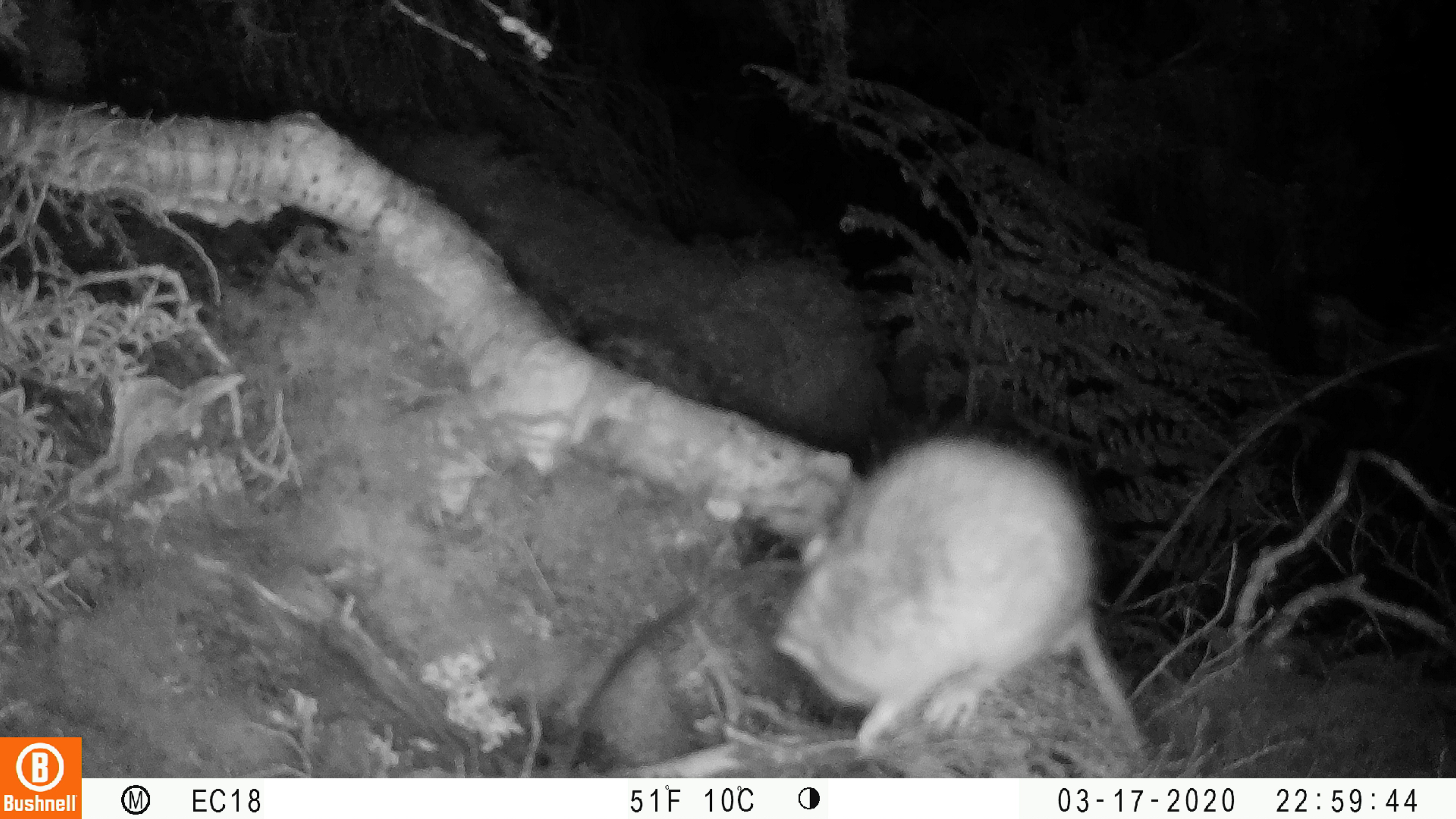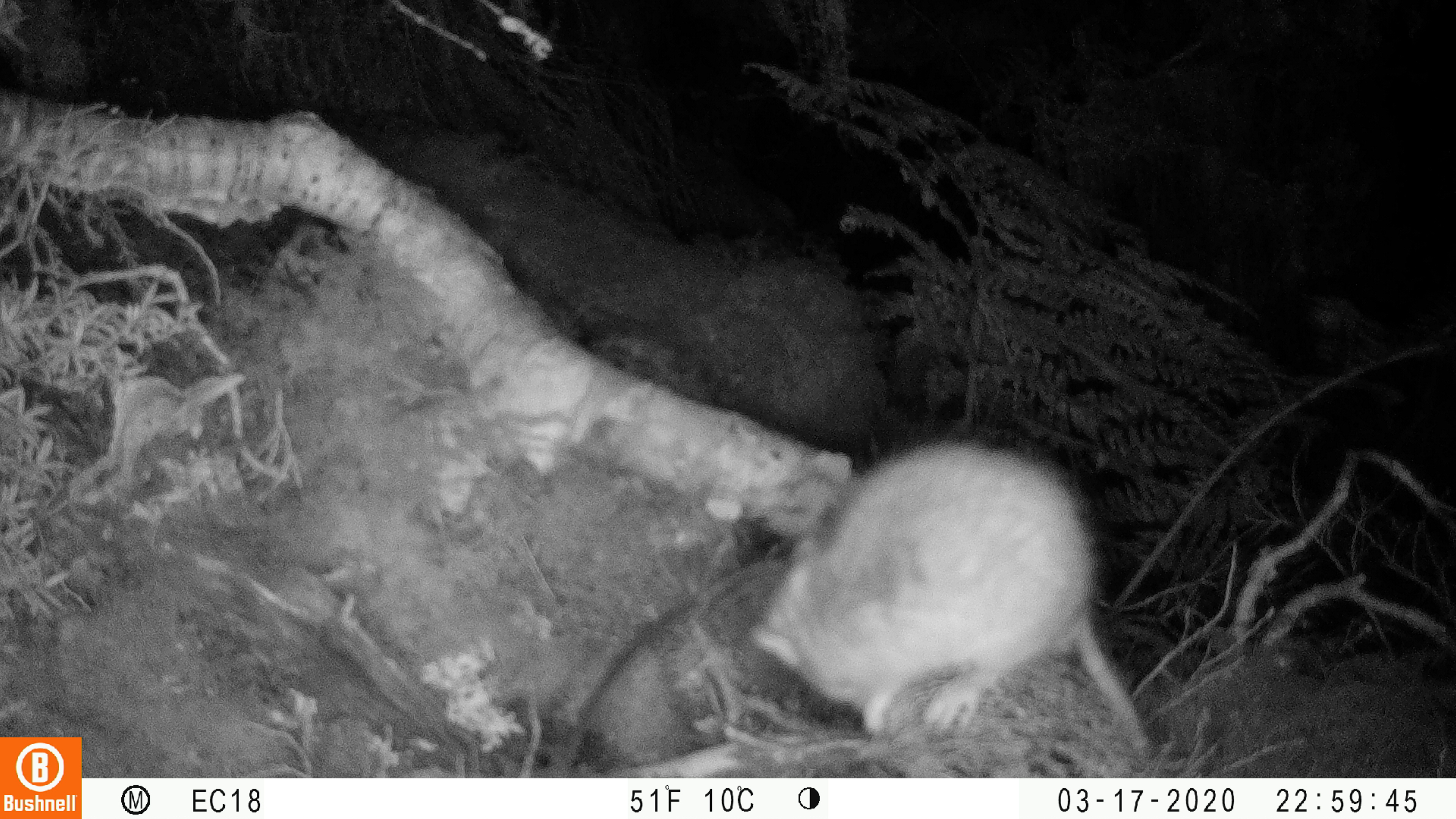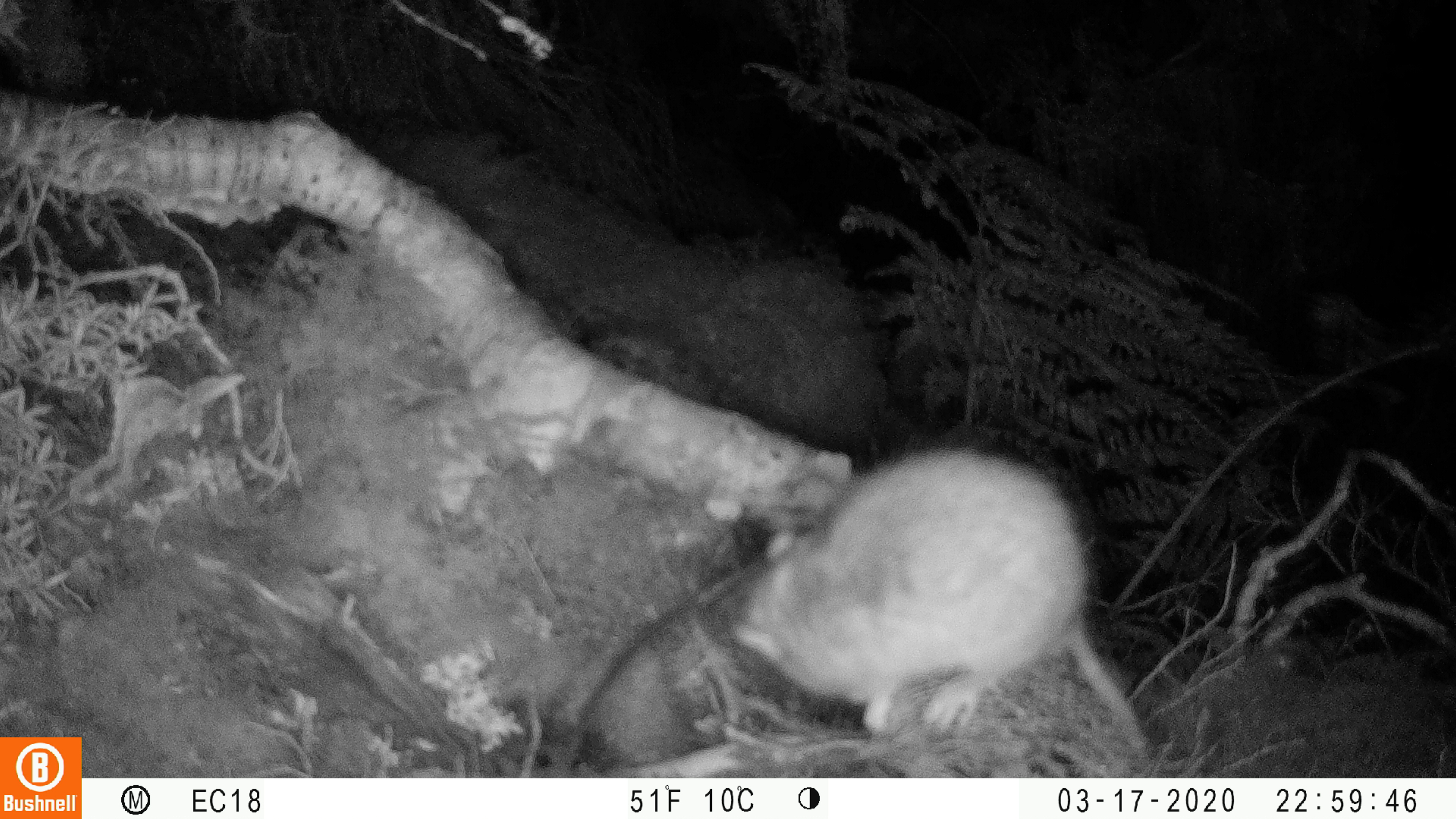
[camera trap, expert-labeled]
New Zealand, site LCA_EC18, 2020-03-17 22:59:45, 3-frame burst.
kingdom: Animalia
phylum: Chordata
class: Mammalia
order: Rodentia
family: Muridae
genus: Rattus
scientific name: Rattus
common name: rat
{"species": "rat (Rattus)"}